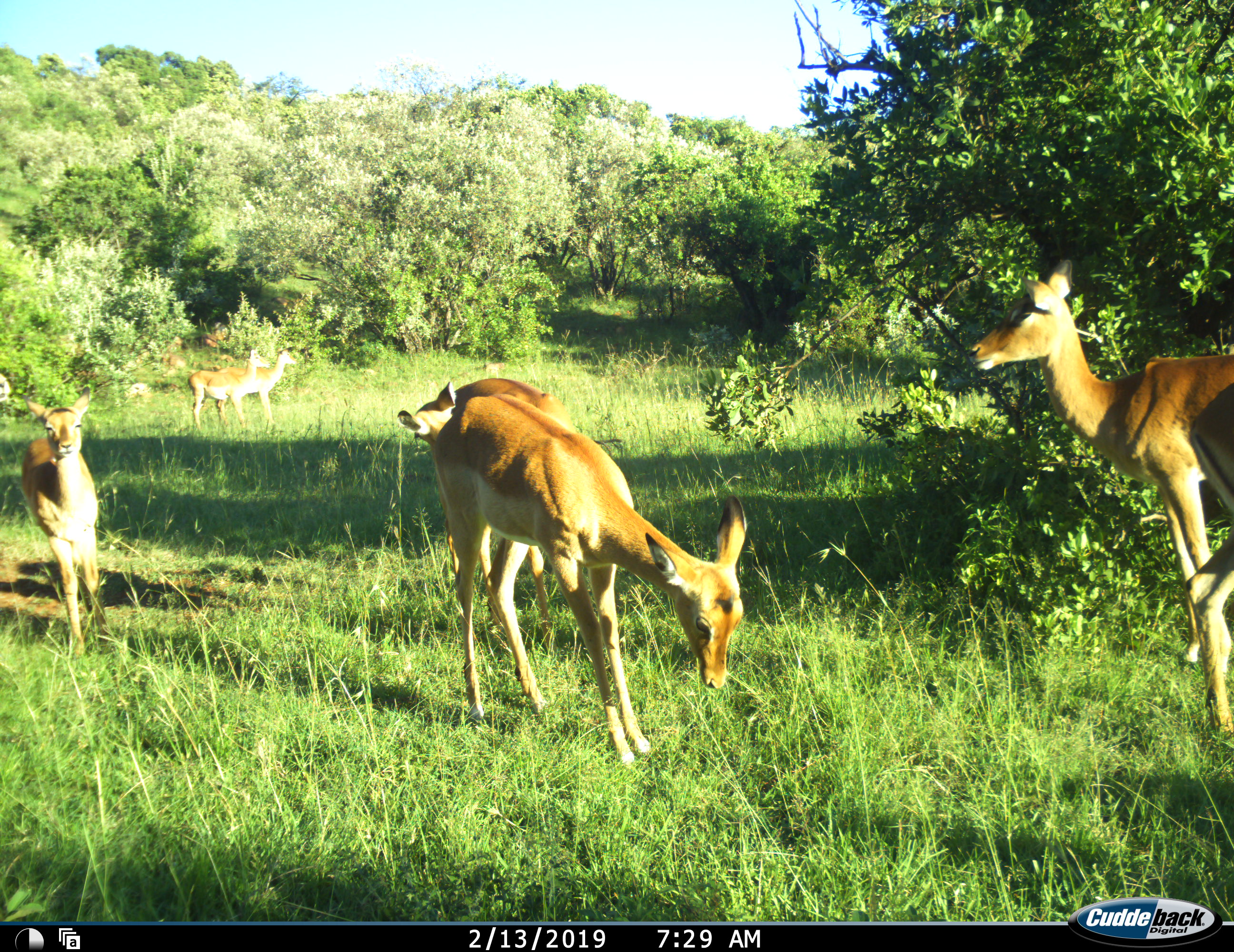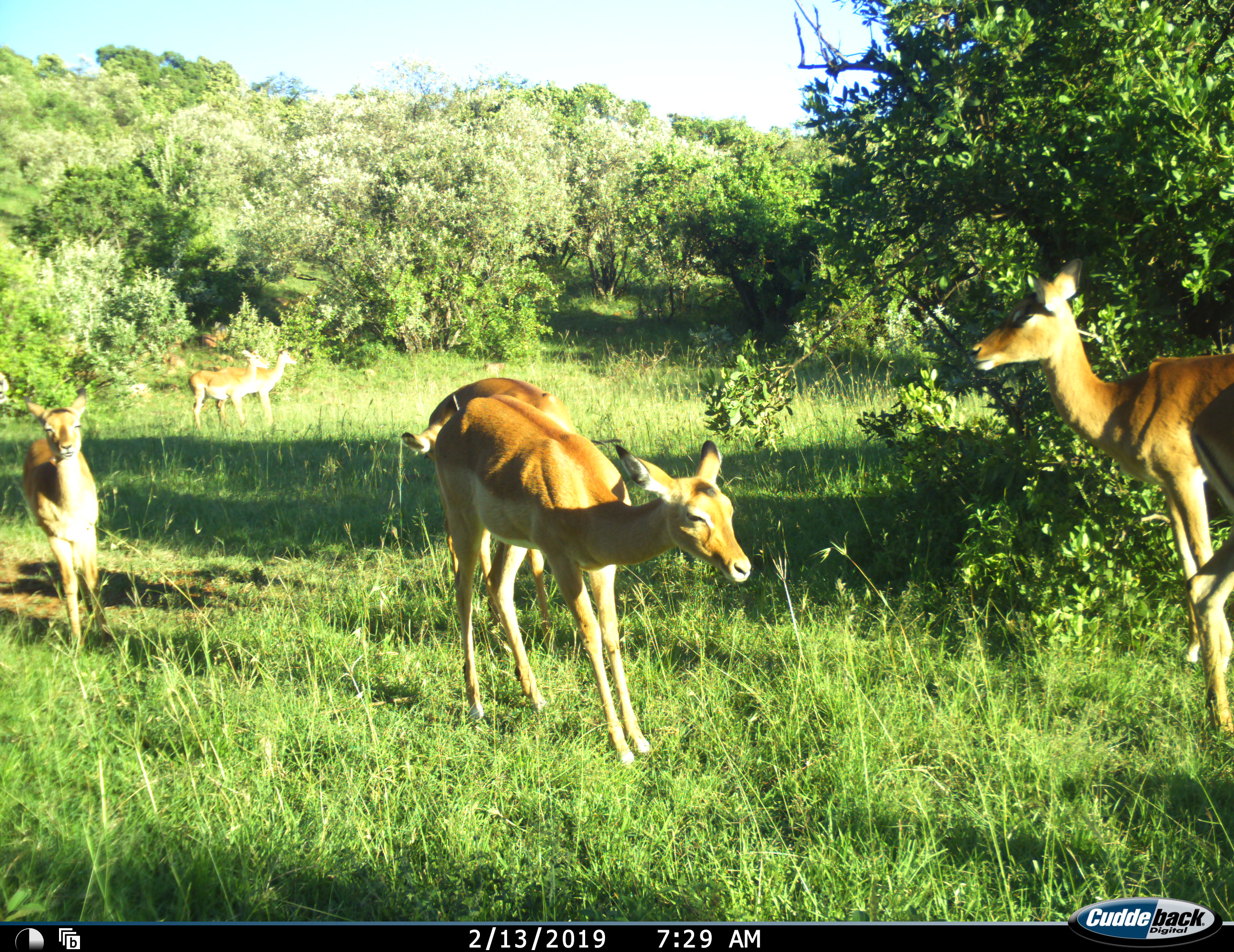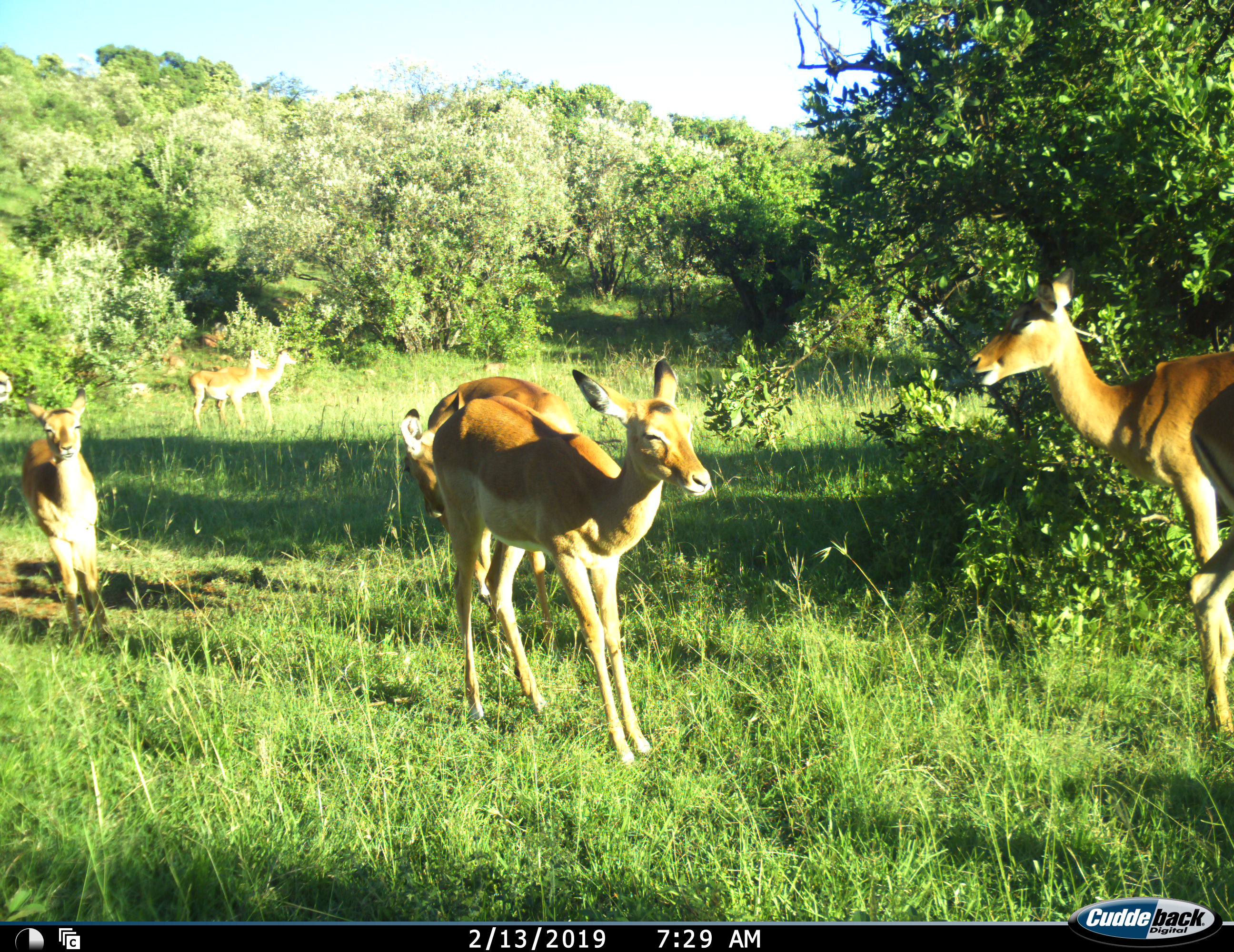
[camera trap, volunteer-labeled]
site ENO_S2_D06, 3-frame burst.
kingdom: Animalia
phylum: Chordata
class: Mammalia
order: Artiodactyla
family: Bovidae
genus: Aepyceros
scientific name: Aepyceros melampus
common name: impala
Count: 8.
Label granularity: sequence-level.